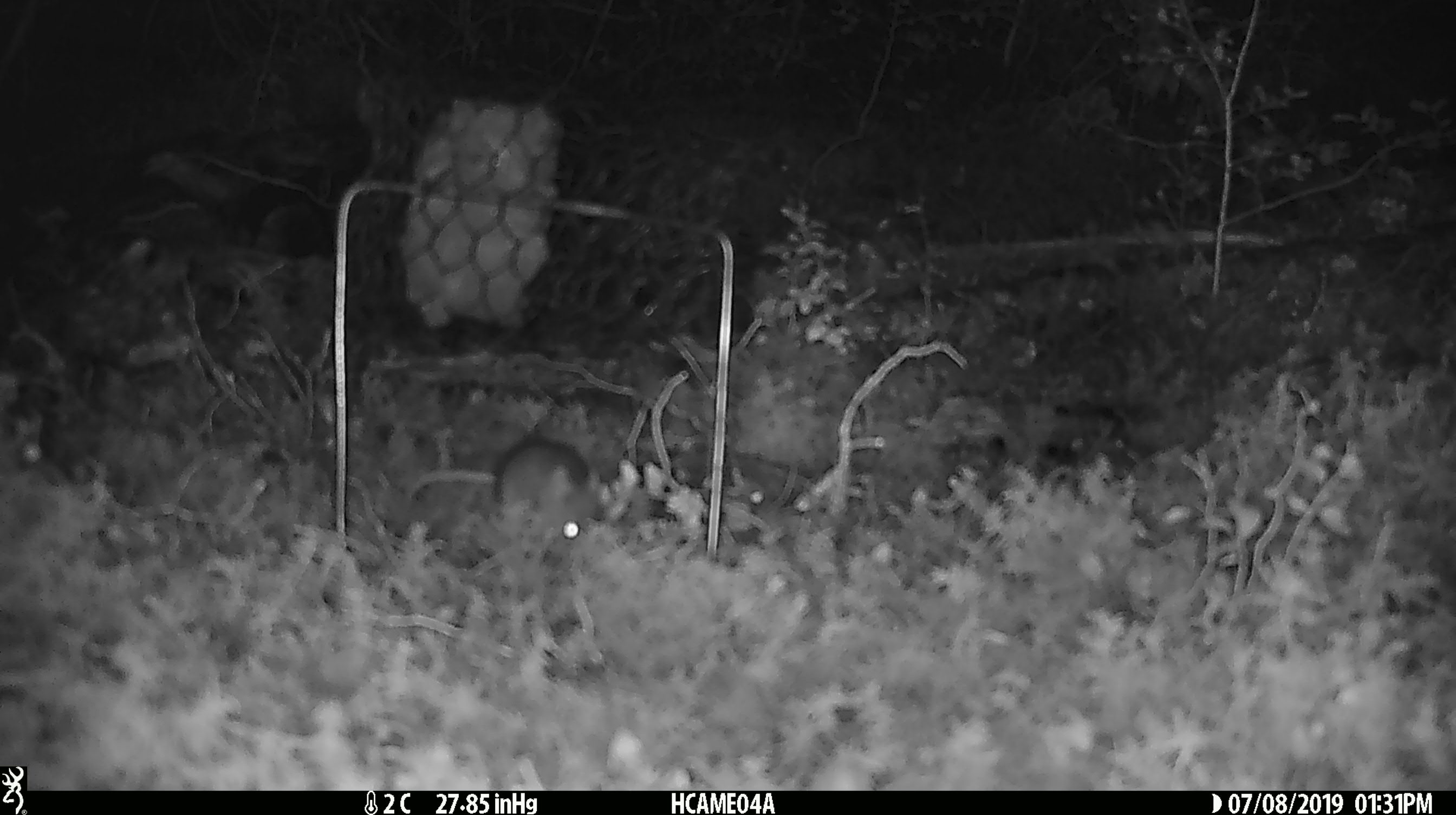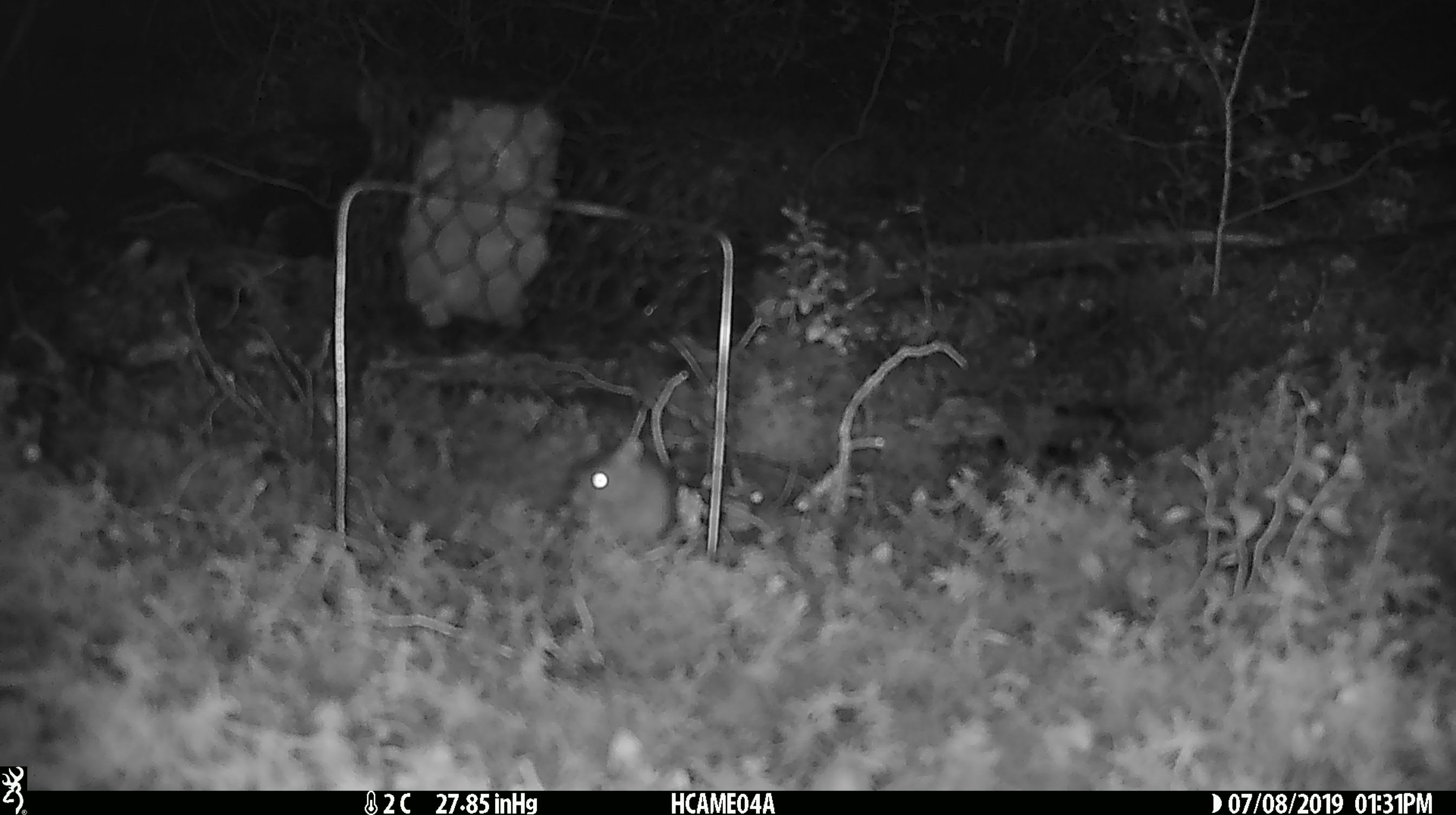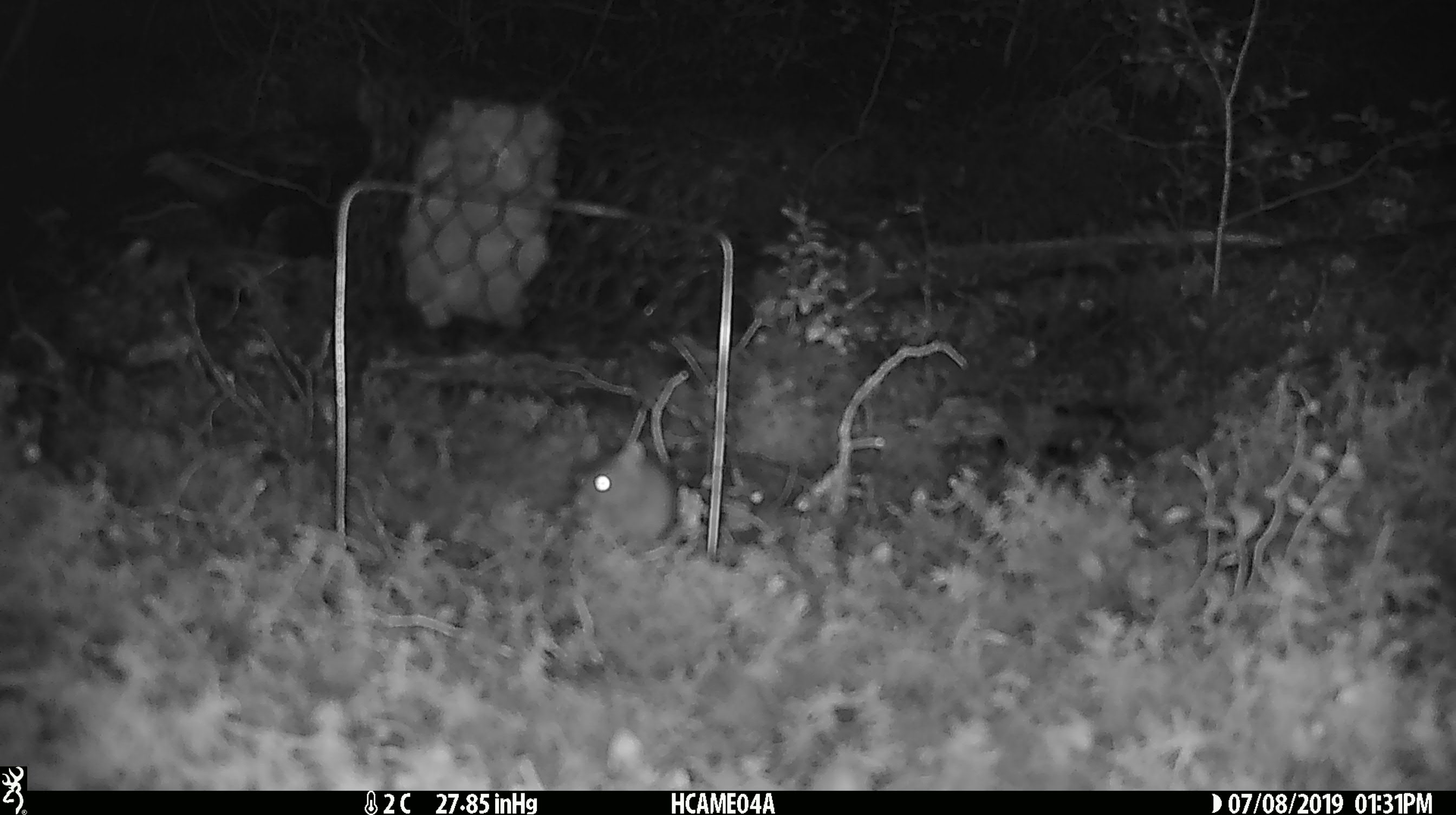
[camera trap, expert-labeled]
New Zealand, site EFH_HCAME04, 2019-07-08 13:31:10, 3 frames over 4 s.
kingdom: Animalia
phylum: Chordata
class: Mammalia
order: Rodentia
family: Muridae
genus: Mus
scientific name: Mus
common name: mouse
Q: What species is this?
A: Mouse (Mus).